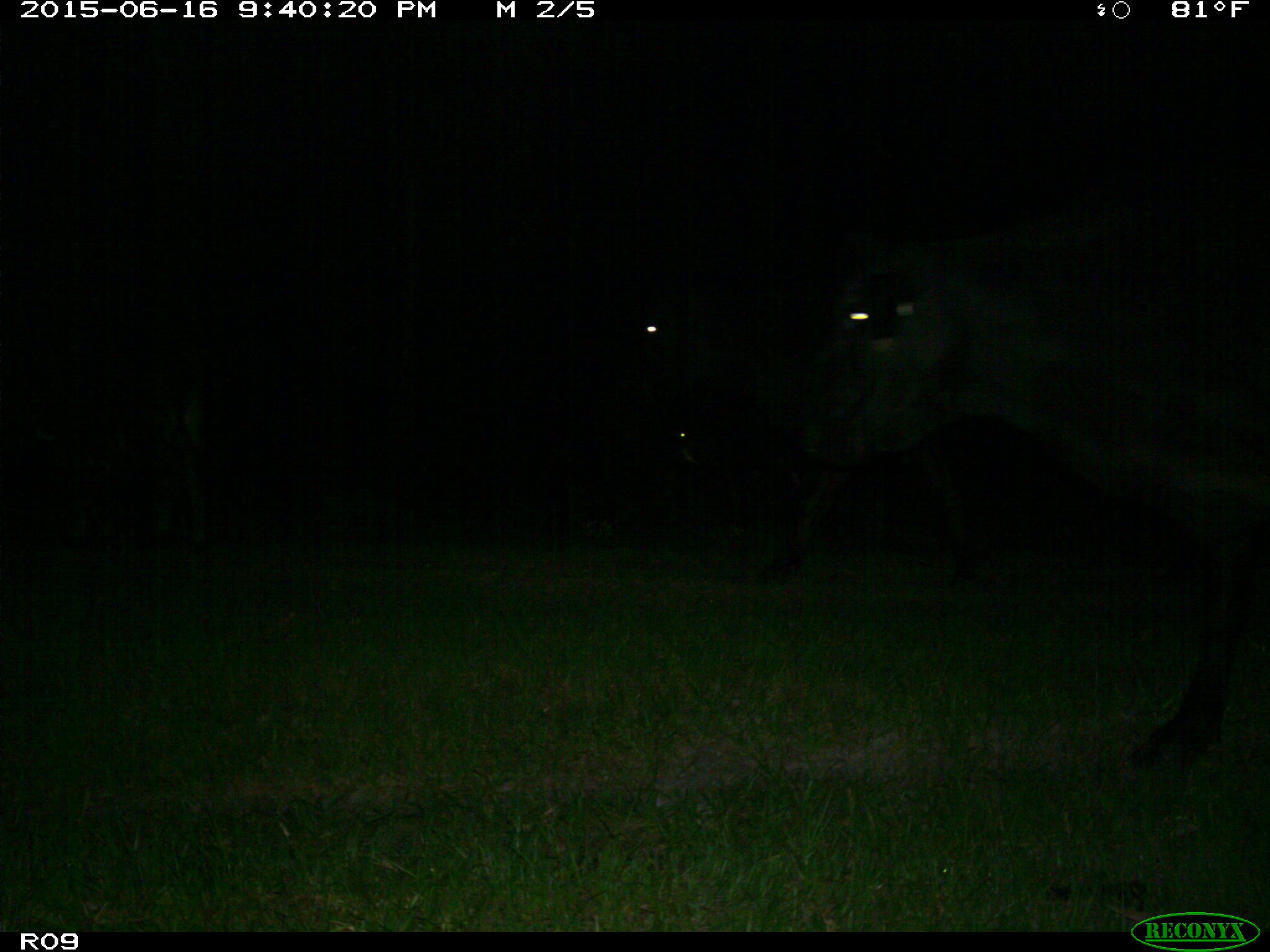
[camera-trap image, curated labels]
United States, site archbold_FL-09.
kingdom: Animalia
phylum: Chordata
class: Mammalia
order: Artiodactyla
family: Bovidae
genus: Bos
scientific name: Bos taurus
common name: domestic cow